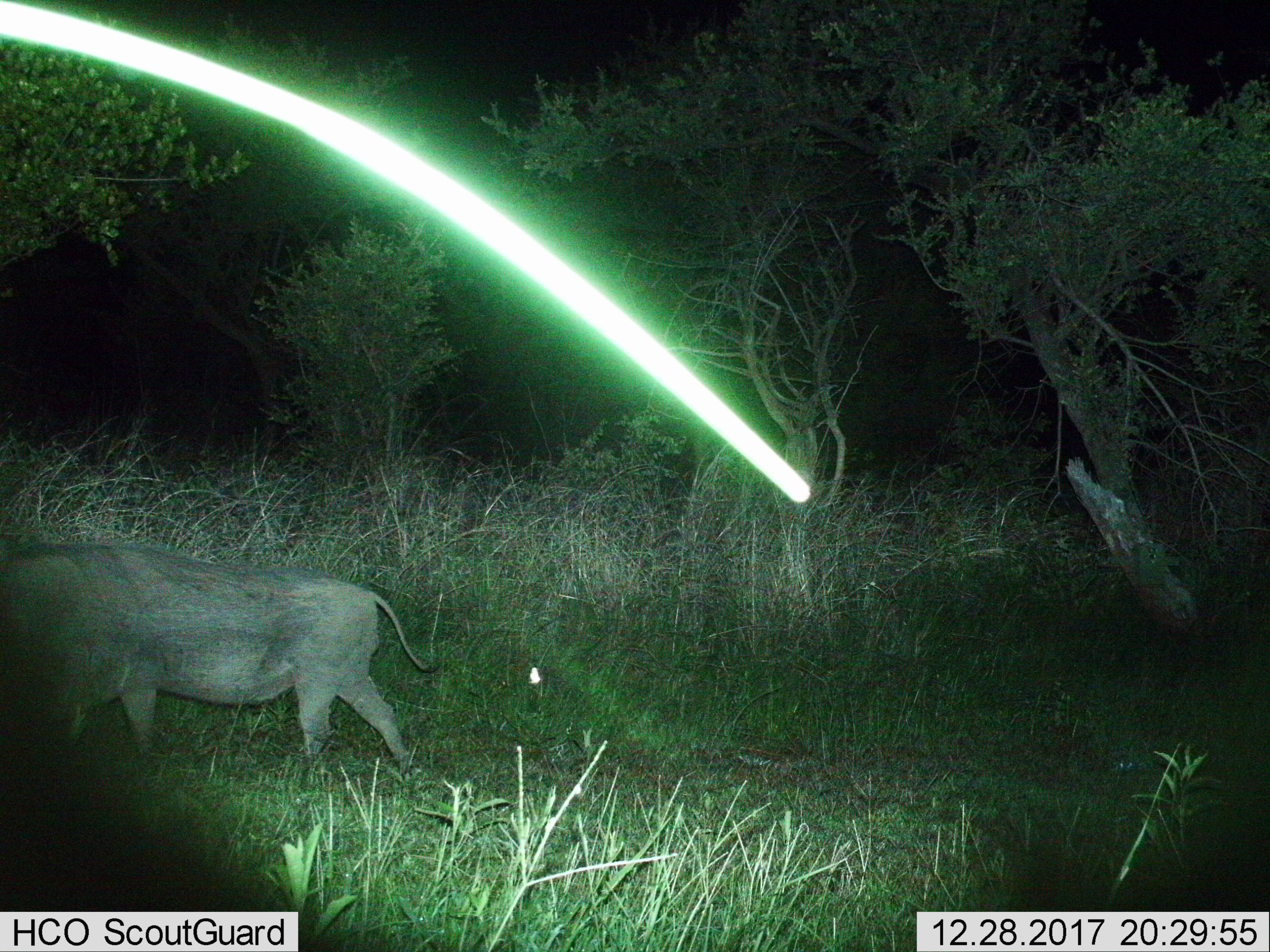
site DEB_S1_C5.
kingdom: Animalia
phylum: Chordata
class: Mammalia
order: Artiodactyla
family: Suidae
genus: Phacochoerus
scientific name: Phacochoerus africanus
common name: warthog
Warthog (Phacochoerus africanus), count 1. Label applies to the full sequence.